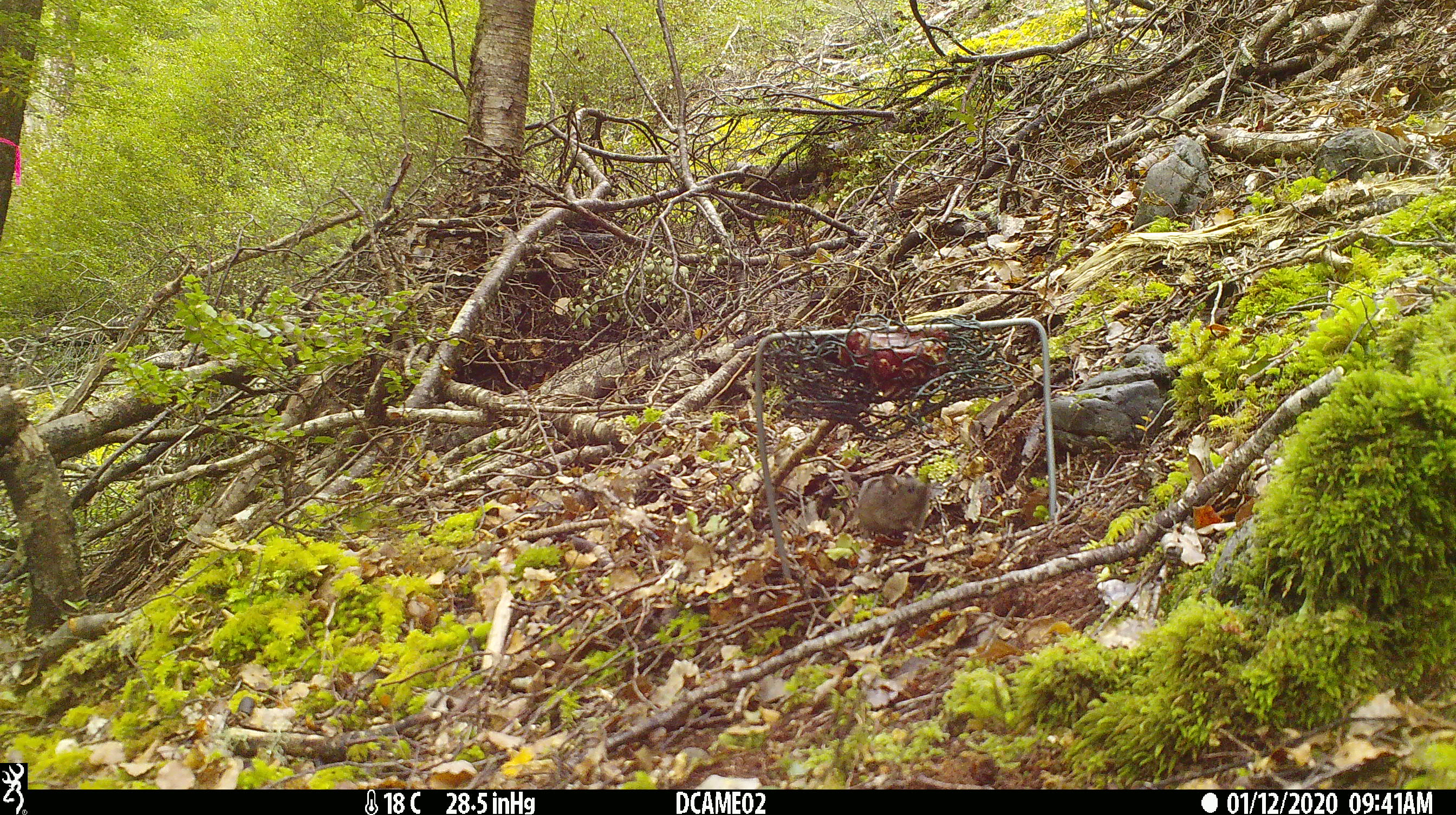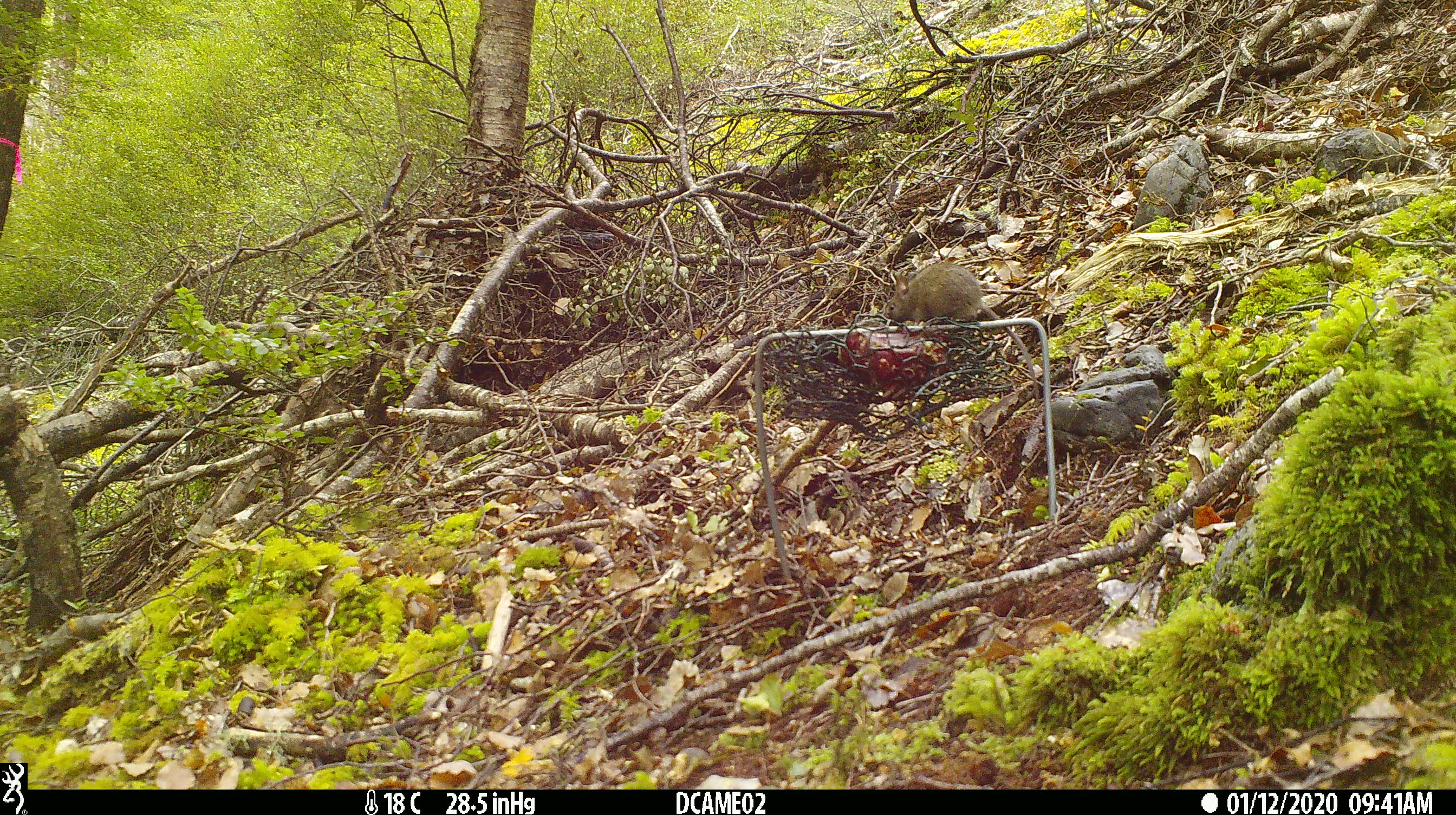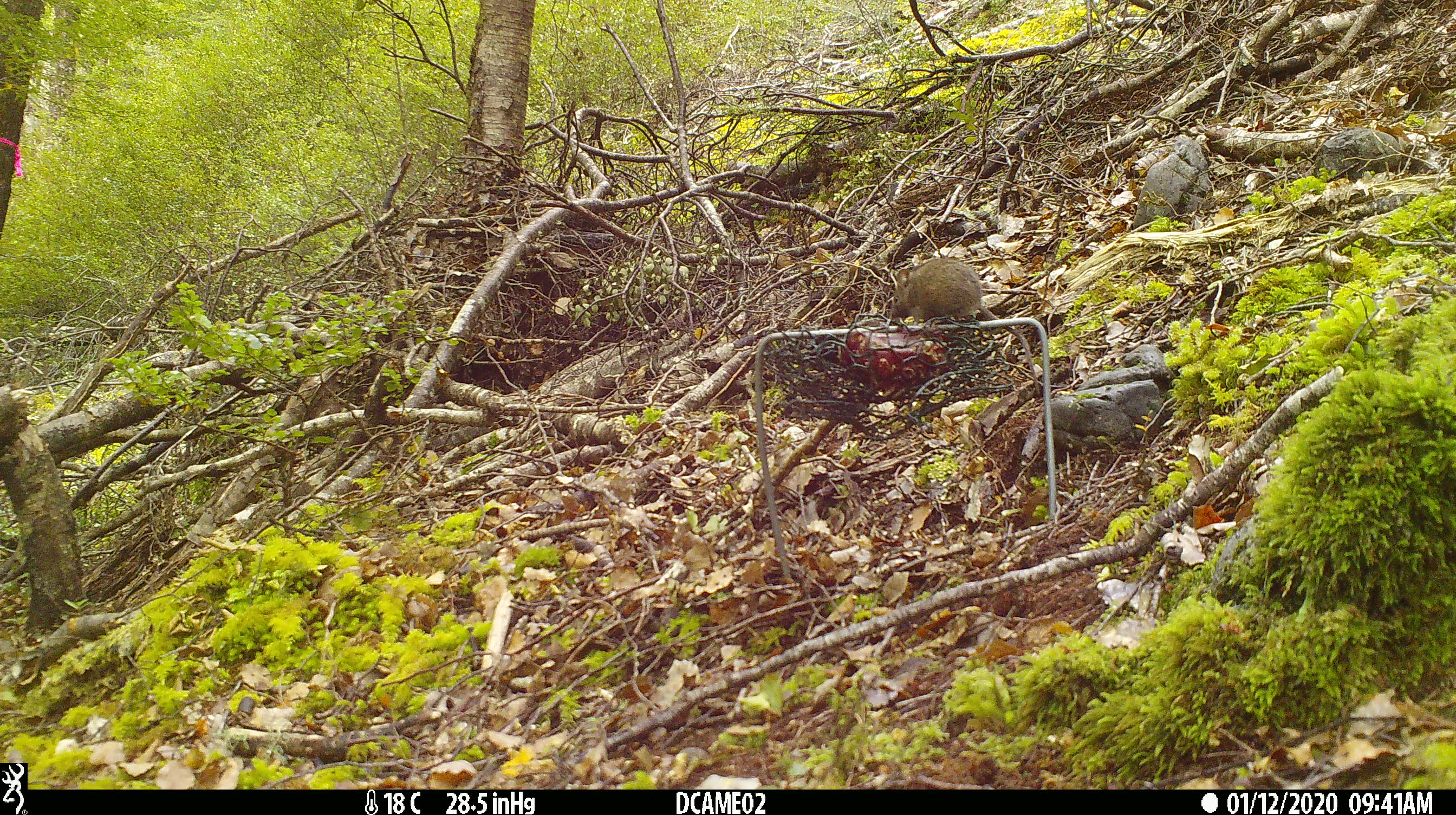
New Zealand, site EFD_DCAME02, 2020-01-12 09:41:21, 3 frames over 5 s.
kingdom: Animalia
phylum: Chordata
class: Mammalia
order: Rodentia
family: Muridae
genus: Mus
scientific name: Mus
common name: mouse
Mouse (Mus).